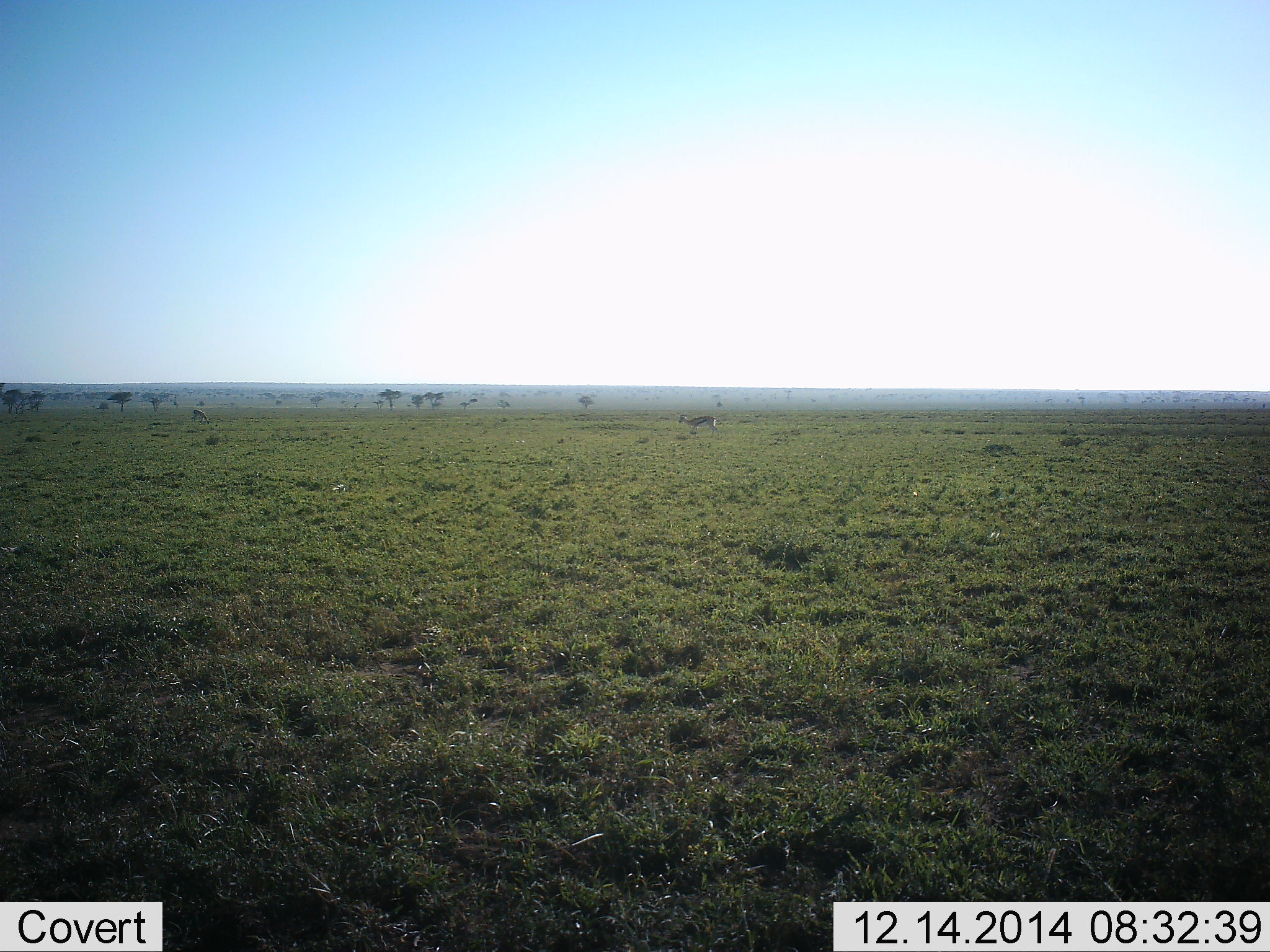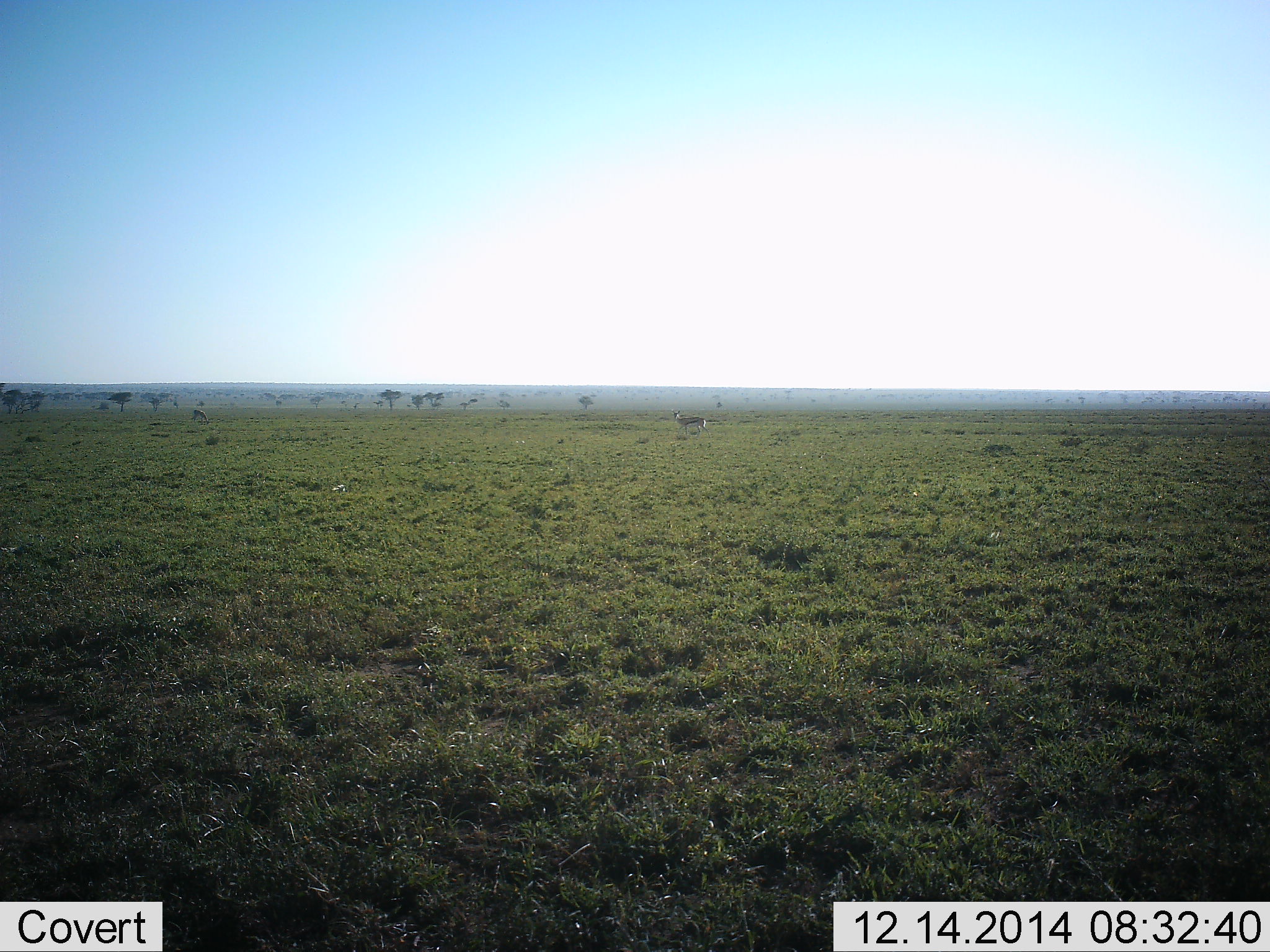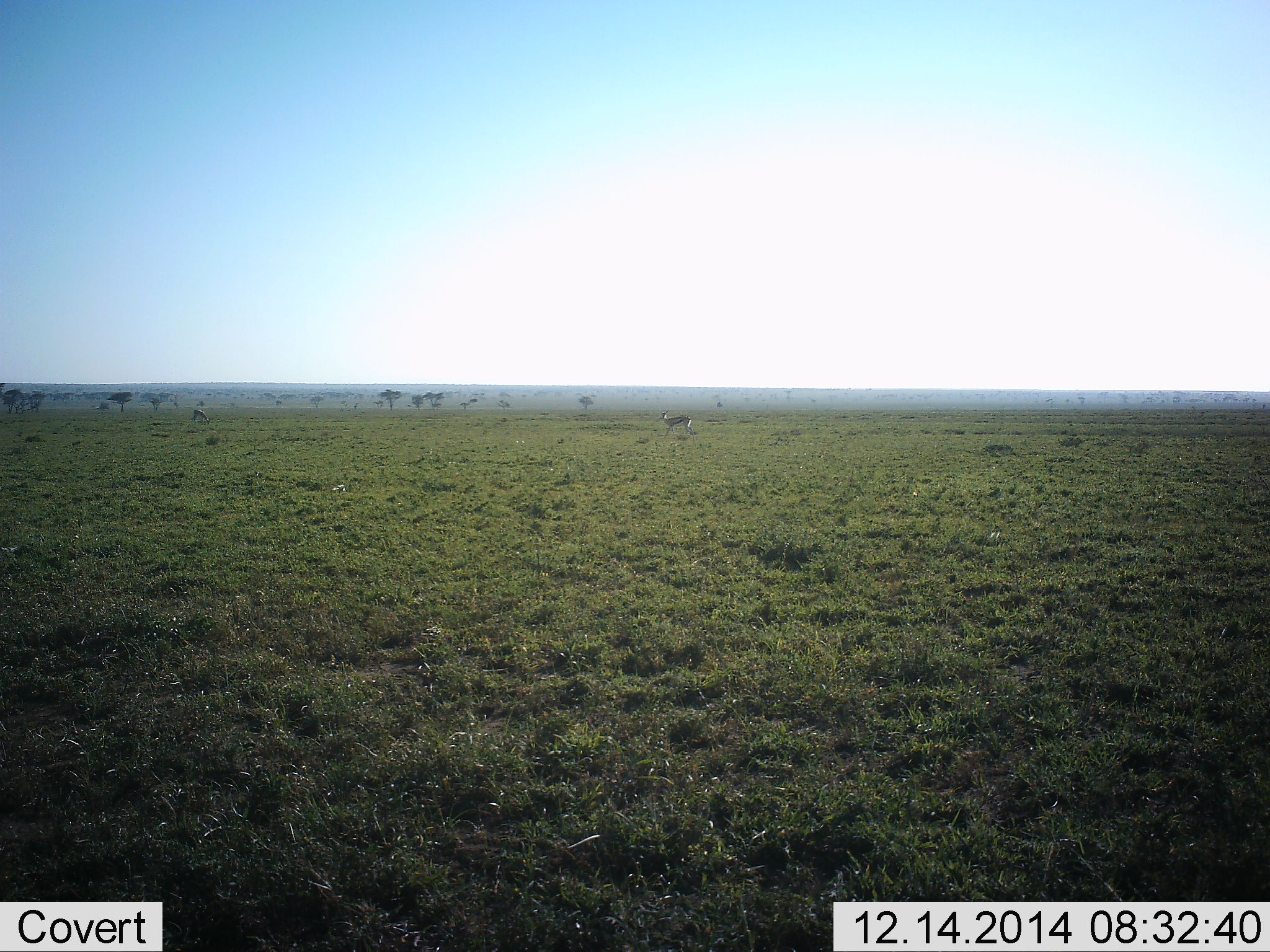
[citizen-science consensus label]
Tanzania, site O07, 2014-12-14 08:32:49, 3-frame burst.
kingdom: Animalia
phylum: Chordata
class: Mammalia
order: Artiodactyla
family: Bovidae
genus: Eudorcas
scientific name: Eudorcas thomsonii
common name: thomson's gazelle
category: gazellethomsons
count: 1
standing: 0%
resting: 0%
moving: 100%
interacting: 0%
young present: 0%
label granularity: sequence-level